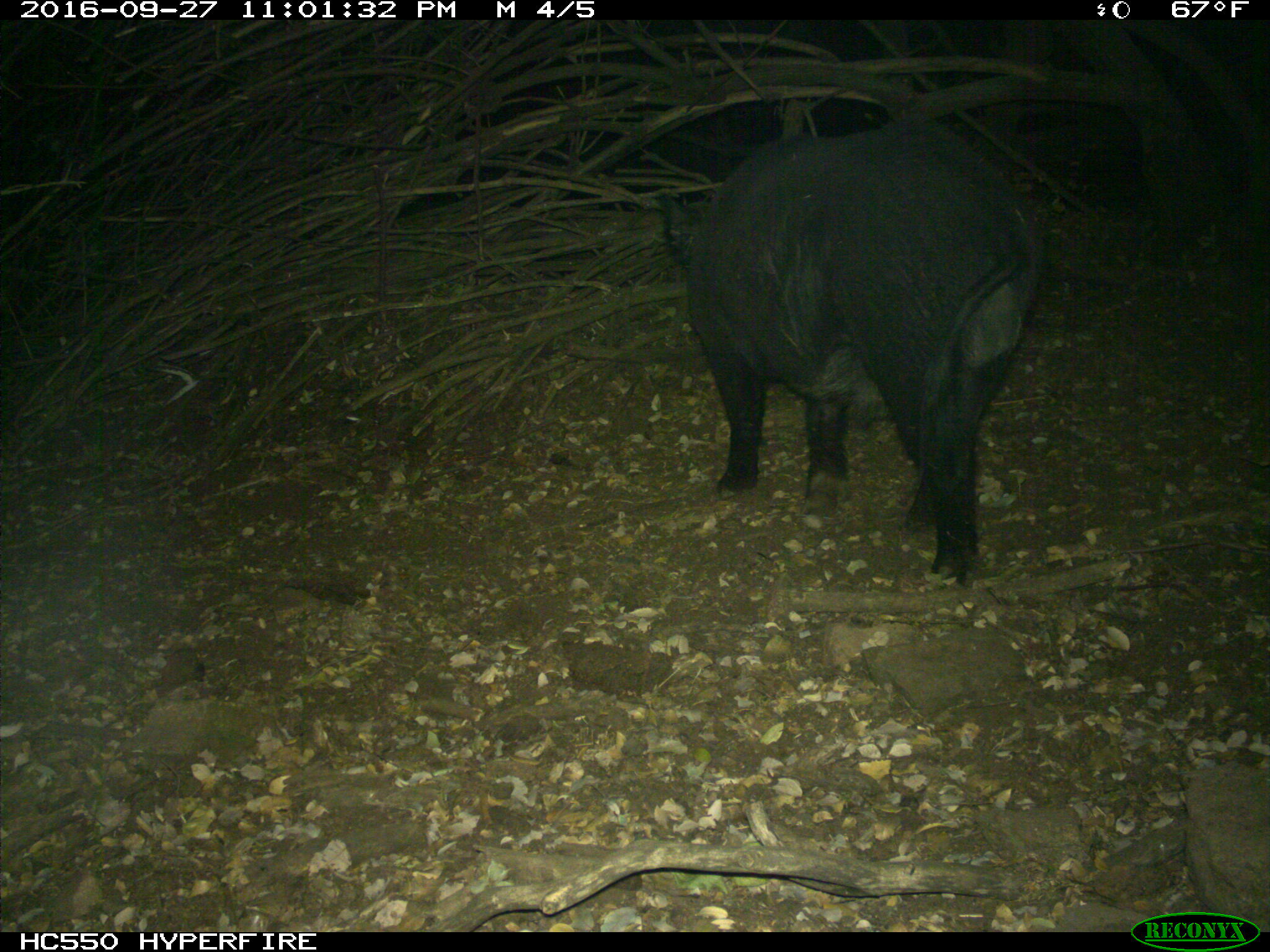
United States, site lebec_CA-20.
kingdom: Animalia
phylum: Chordata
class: Mammalia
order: Artiodactyla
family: Suidae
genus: Sus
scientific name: Sus scrofa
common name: wild boar